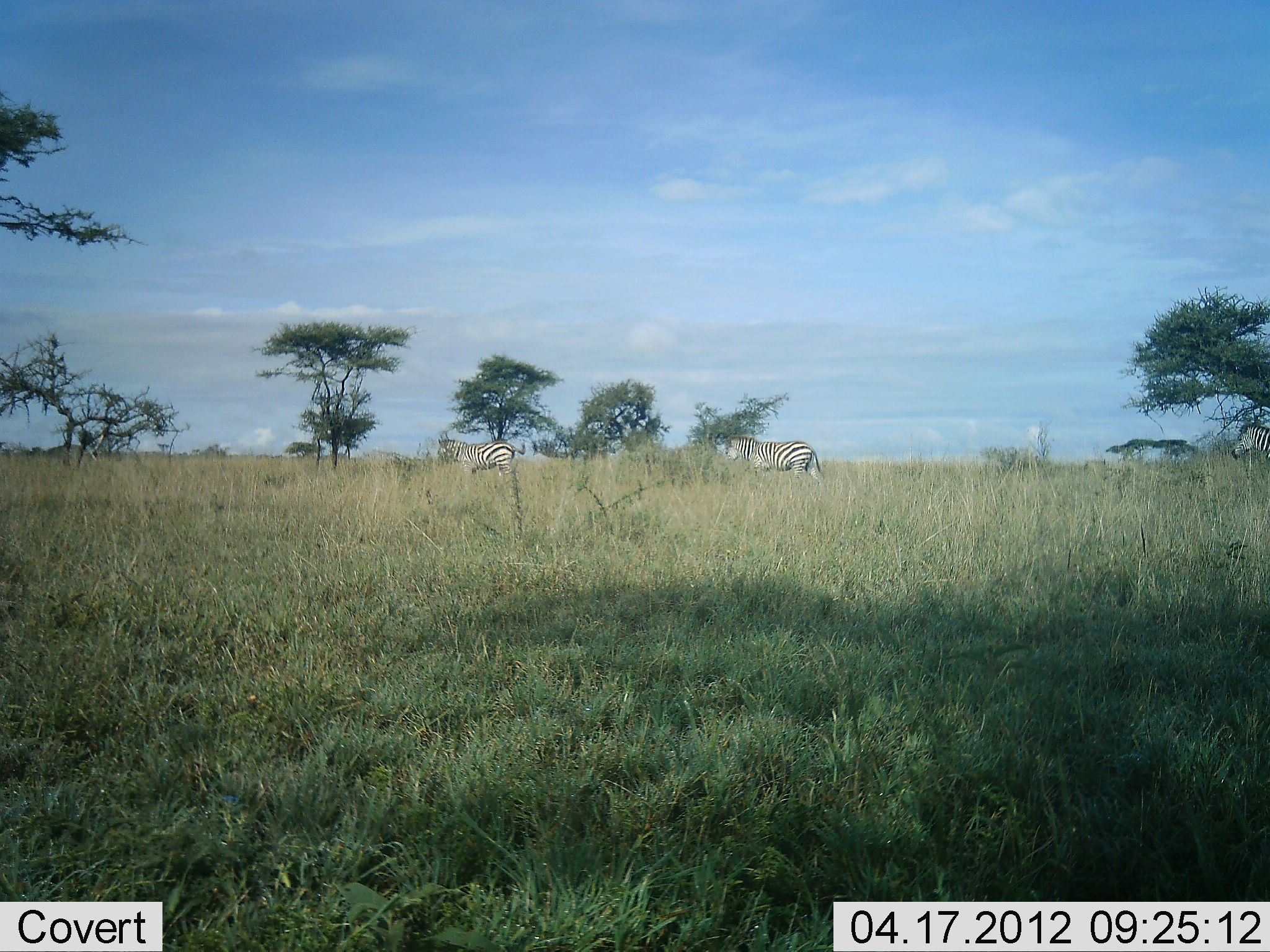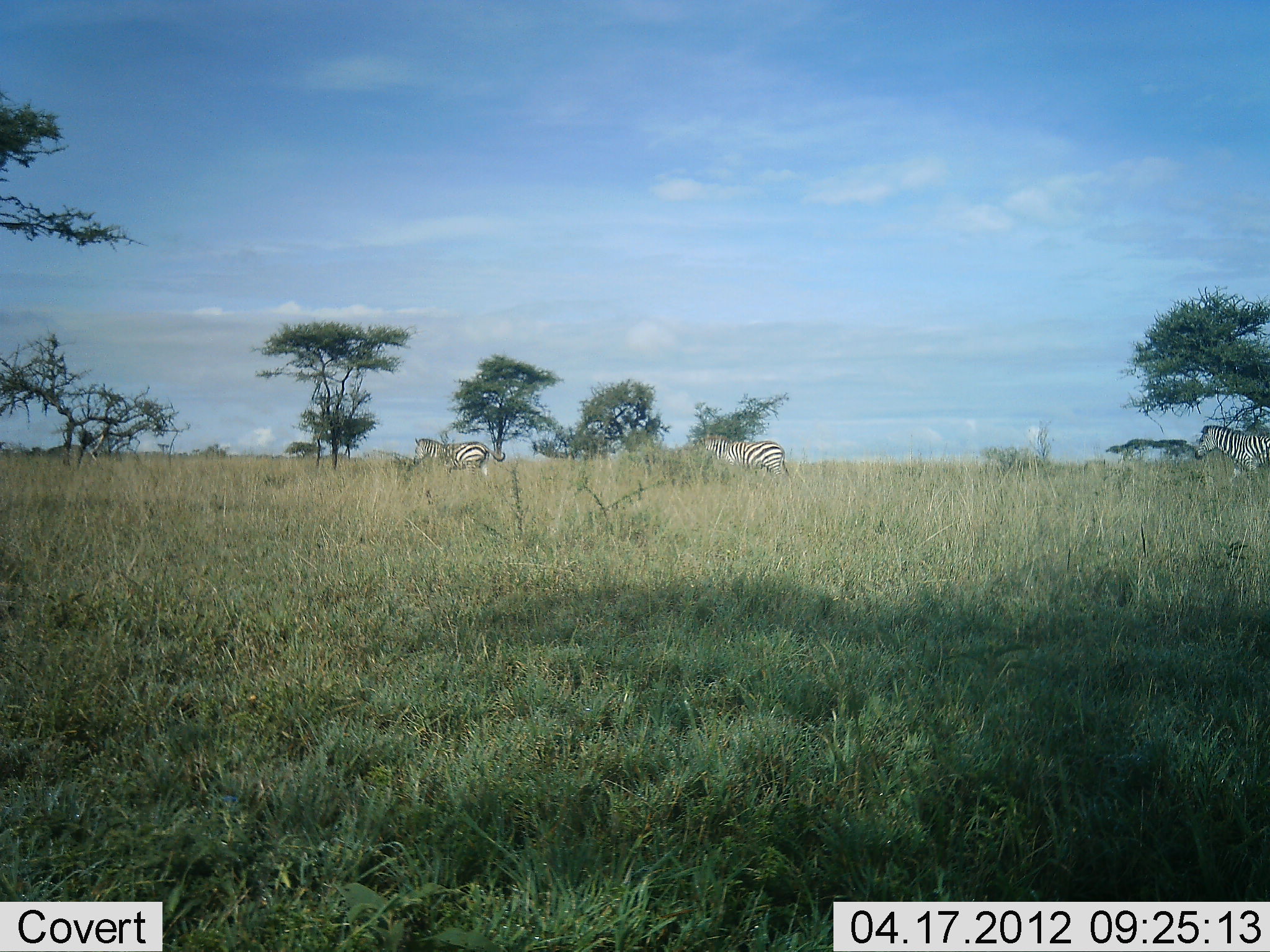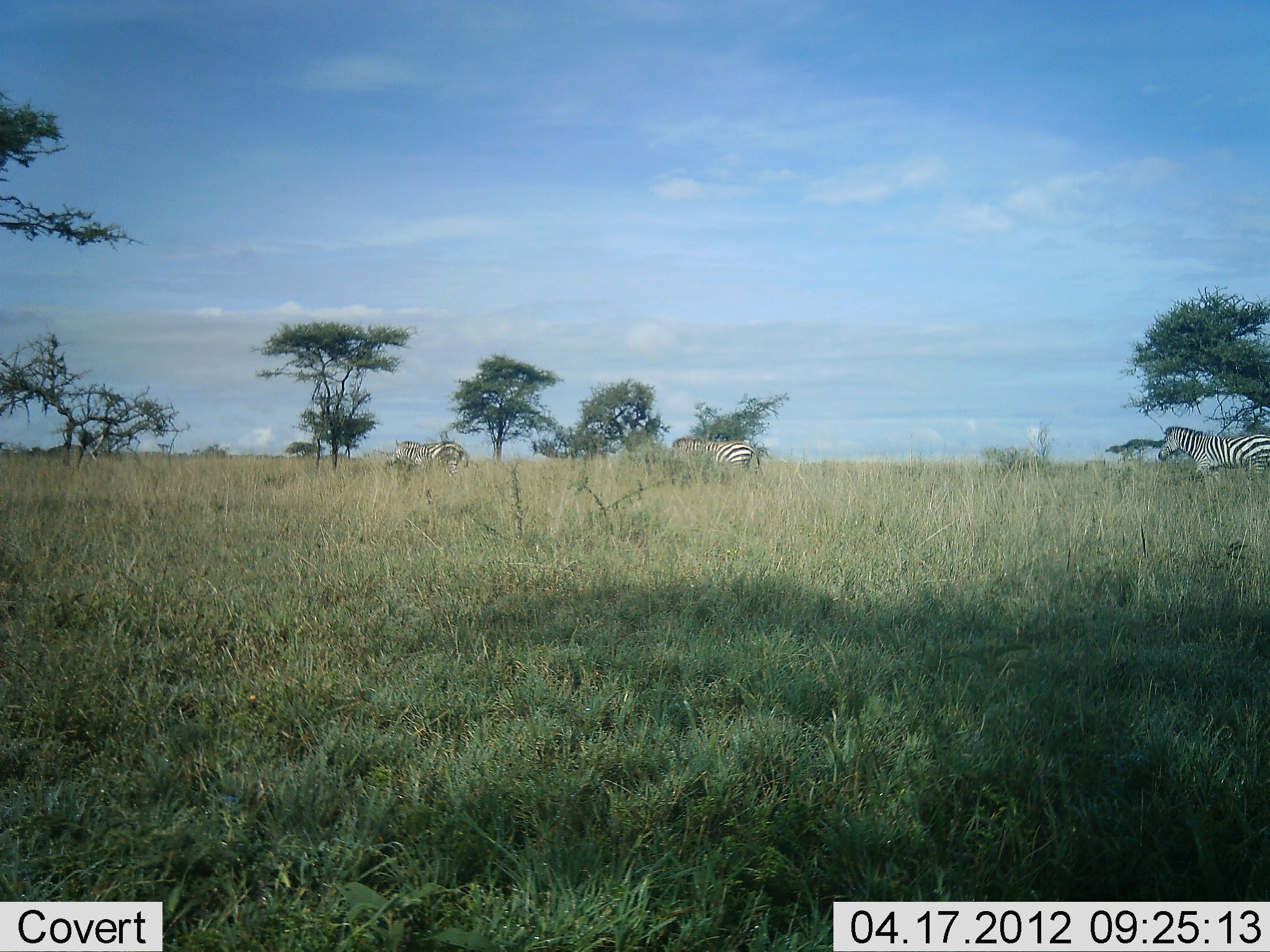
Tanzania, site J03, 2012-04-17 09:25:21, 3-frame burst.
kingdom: Animalia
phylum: Chordata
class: Mammalia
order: Perissodactyla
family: Equidae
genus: Equus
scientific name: Equus quagga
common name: plains zebra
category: zebra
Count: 3.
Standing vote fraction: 12%.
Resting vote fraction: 0%.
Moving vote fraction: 88%.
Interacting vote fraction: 6%.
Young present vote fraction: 3%.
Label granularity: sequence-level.